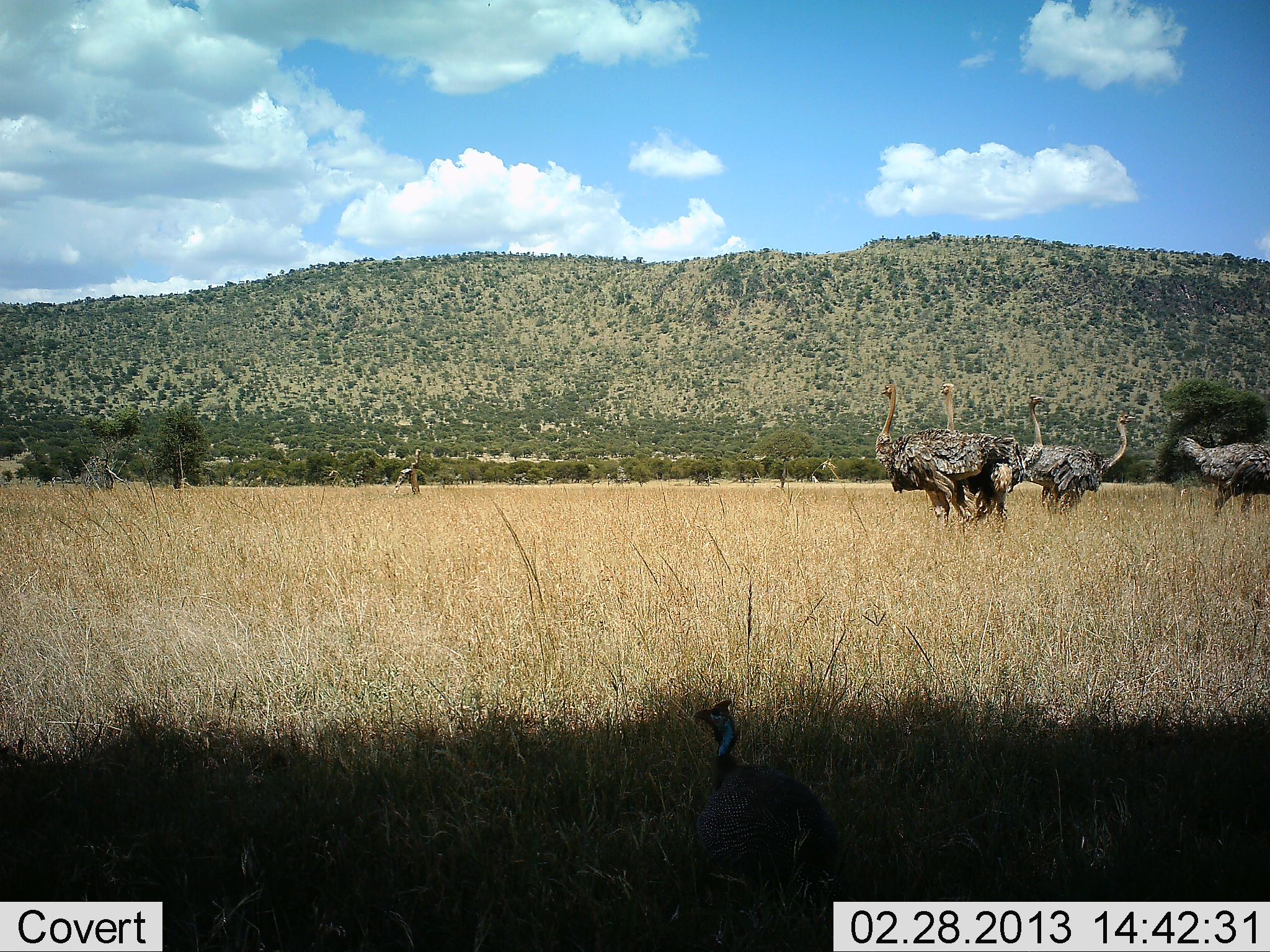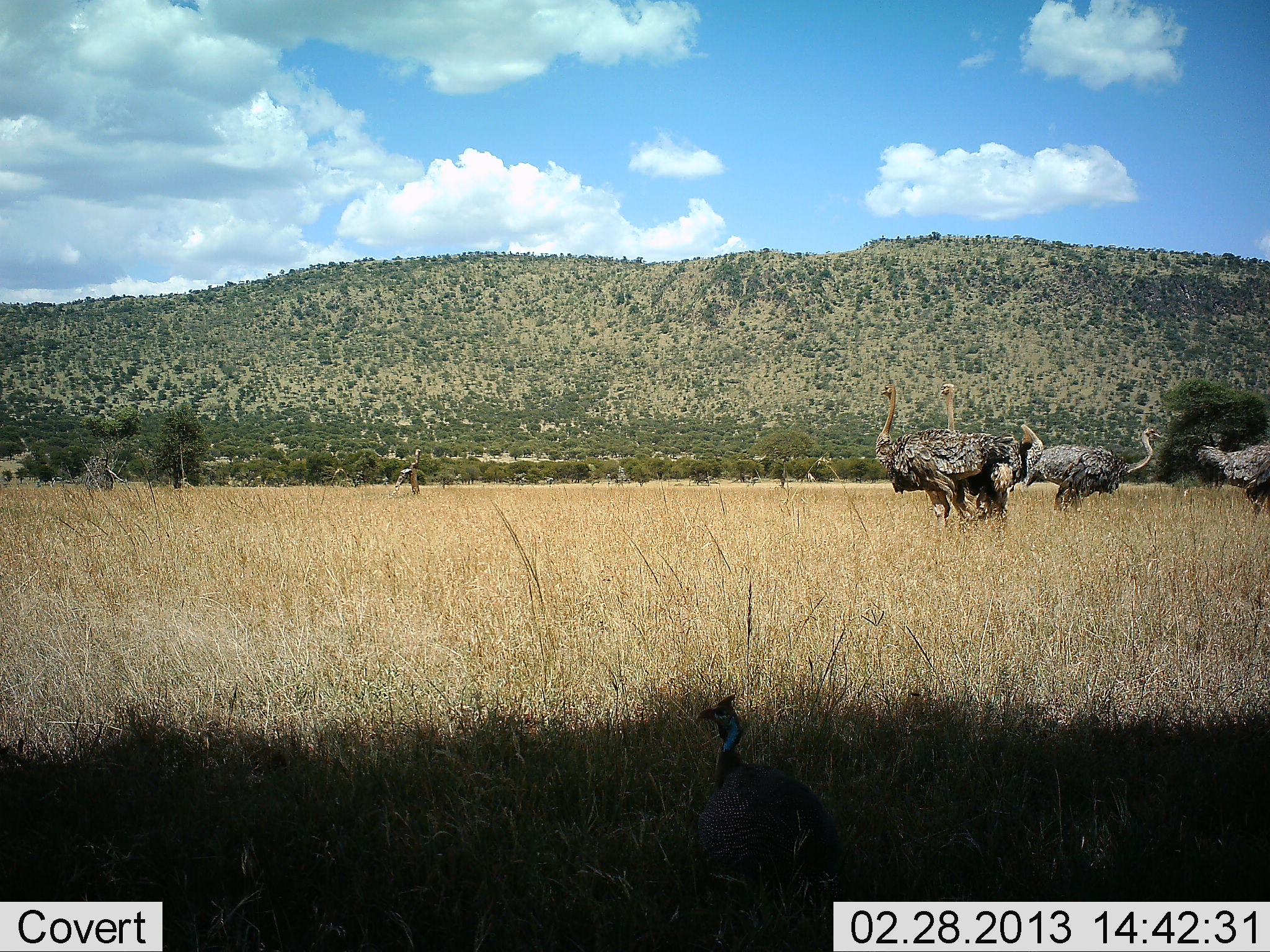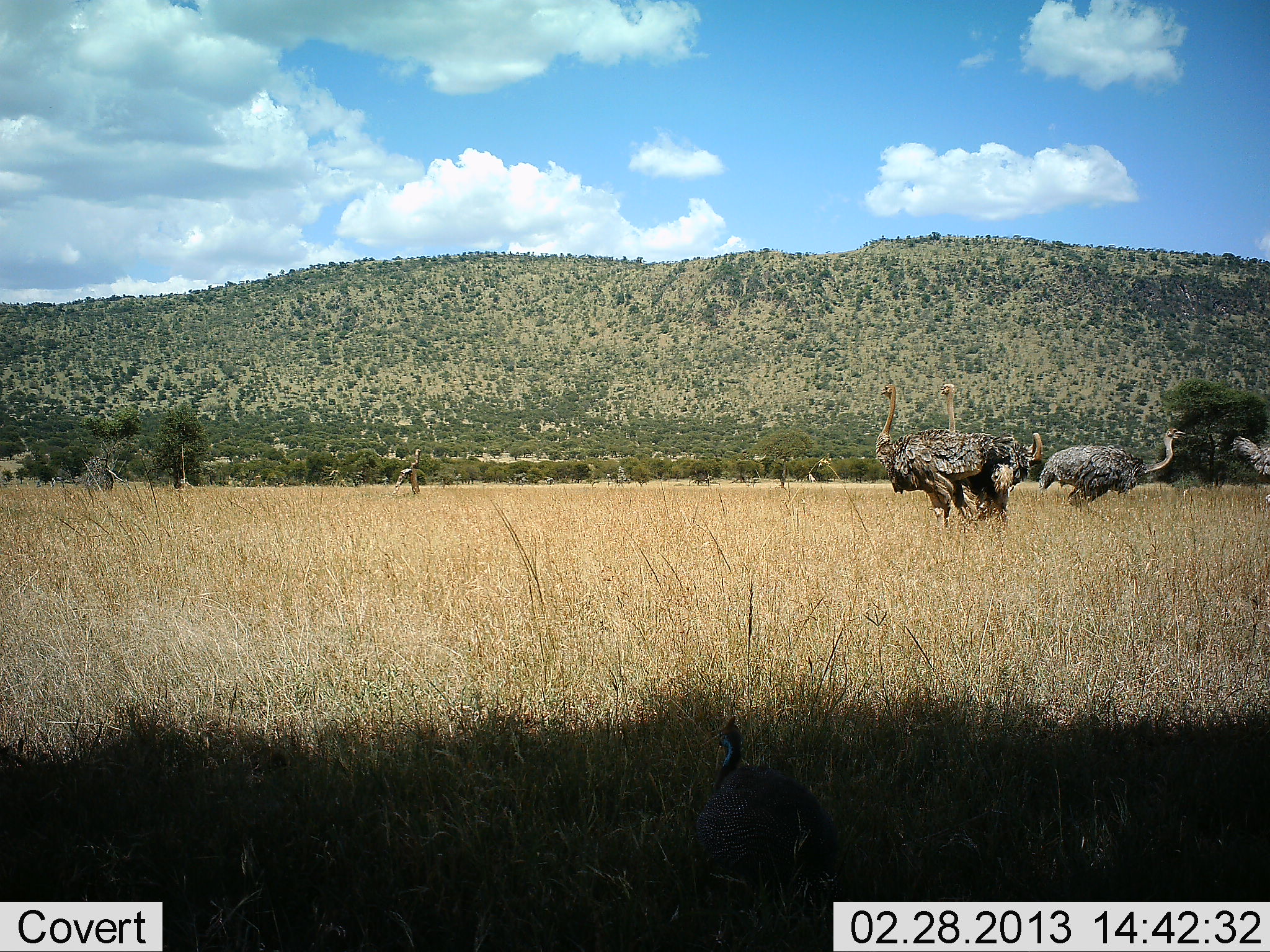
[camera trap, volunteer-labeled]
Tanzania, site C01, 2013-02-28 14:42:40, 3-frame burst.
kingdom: Animalia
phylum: Chordata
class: Aves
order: Galliformes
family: Numididae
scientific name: Numididae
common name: guinea fowl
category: guineafowl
Guineafowl (guinea fowl) (Numididae), count 1. Behavior (volunteer vote fractions): standing 100%, resting 0%, moving 0%, interacting 0%. Young present (vote fraction): 0%. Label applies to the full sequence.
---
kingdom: Animalia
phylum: Chordata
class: Aves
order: Struthioniformes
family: Struthionidae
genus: Struthio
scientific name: Struthio camelus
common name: ostrich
Ostrich (Struthio camelus), count 5. Behavior (volunteer vote fractions): standing 76%, resting 0%, moving 64%, interacting 12%. Young present (vote fraction): 0%. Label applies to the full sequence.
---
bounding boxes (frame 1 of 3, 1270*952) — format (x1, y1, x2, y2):
animal: (689, 699, 835, 901); (874, 383, 1000, 528); (939, 383, 1027, 528); (1026, 414, 1137, 515); (1178, 436, 1270, 520); (1010, 394, 1044, 497)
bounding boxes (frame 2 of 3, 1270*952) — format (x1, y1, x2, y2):
animal: (692, 693, 847, 892); (875, 384, 1014, 521); (1023, 426, 1162, 513); (940, 384, 1027, 519); (977, 425, 1044, 515); (1197, 439, 1270, 517)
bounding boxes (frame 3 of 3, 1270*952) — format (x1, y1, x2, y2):
animal: (693, 715, 838, 909); (875, 383, 1015, 528); (940, 383, 1031, 520); (1039, 427, 1186, 510); (976, 432, 1043, 519); (1231, 436, 1270, 503)